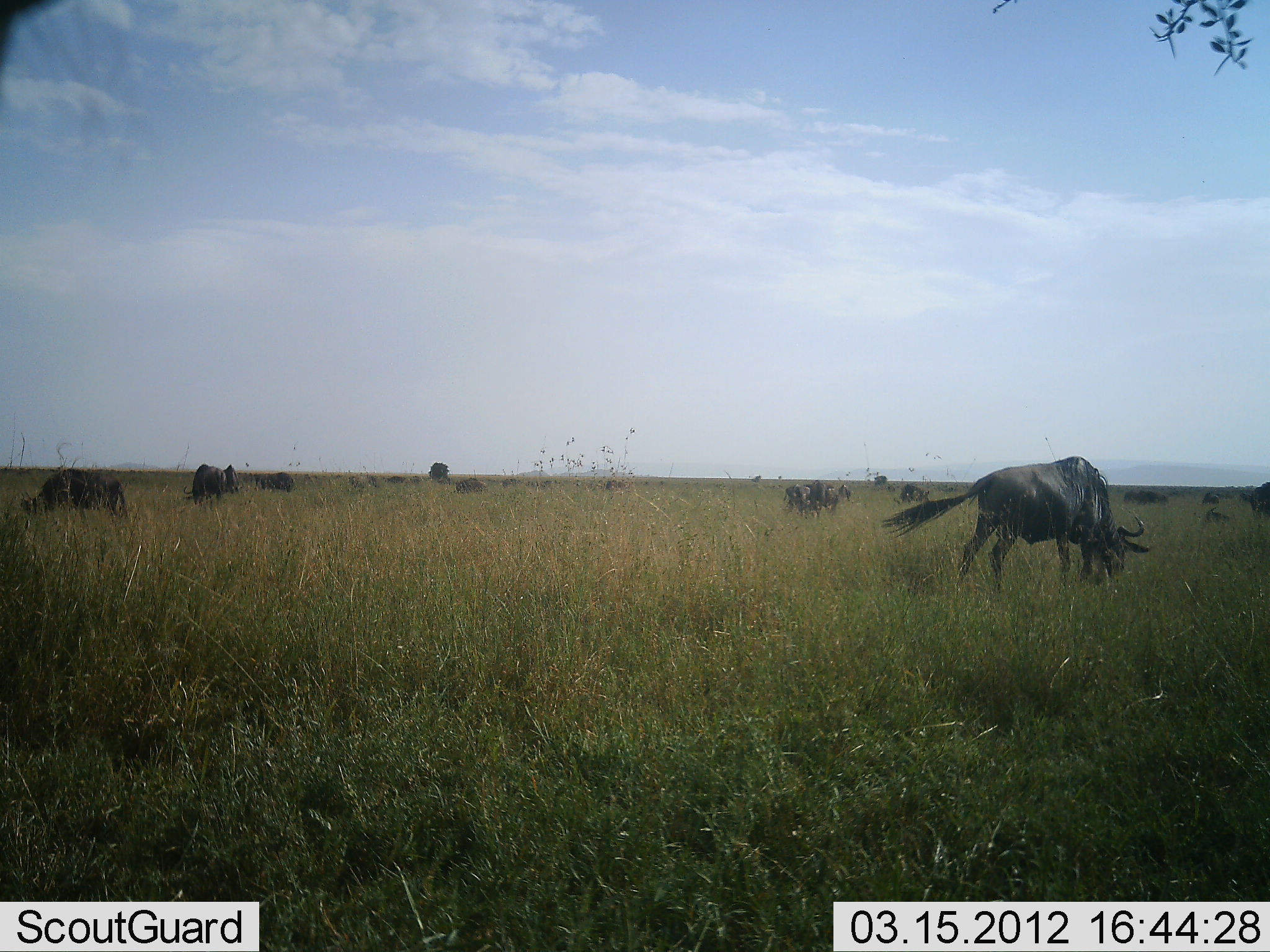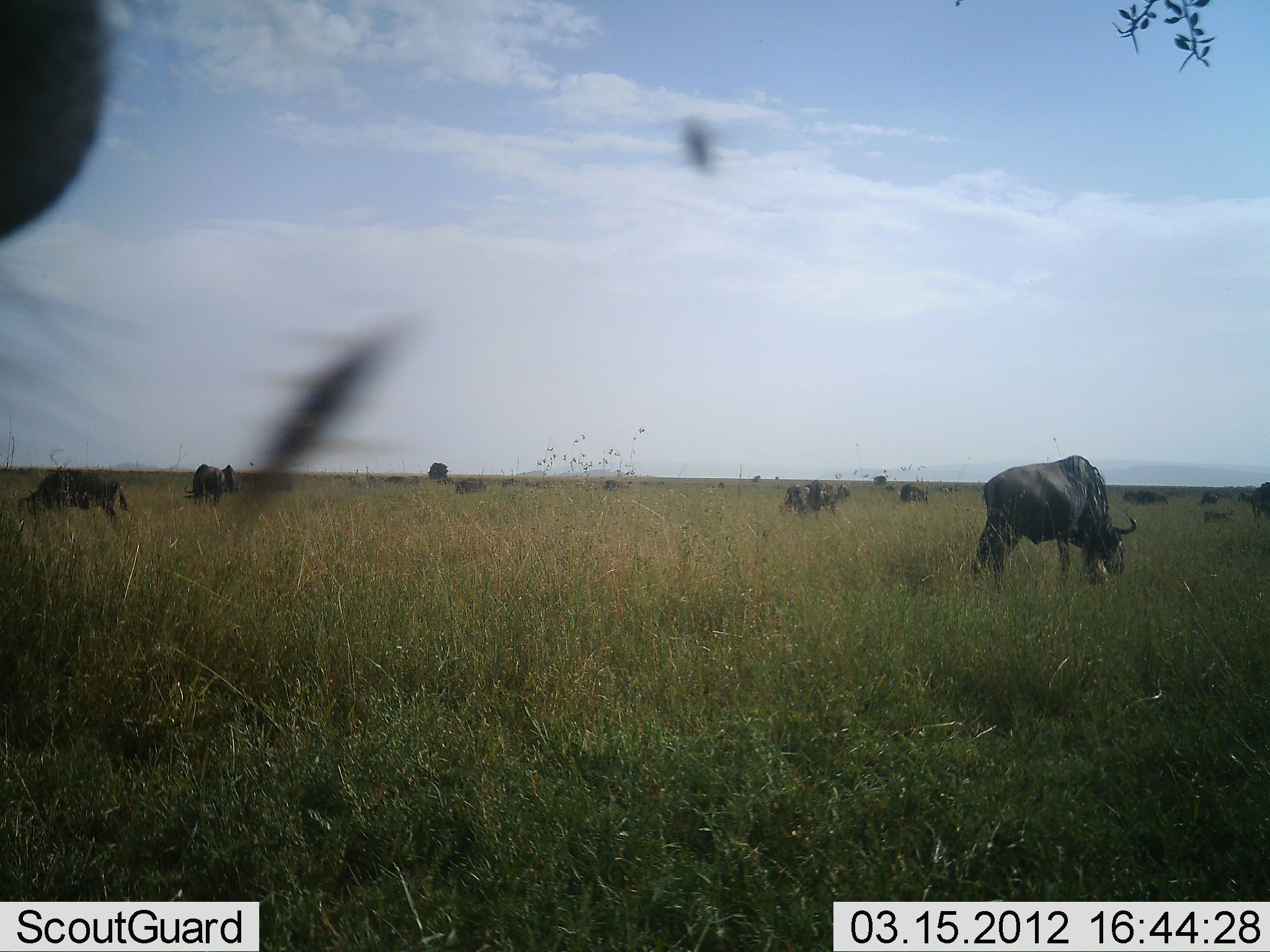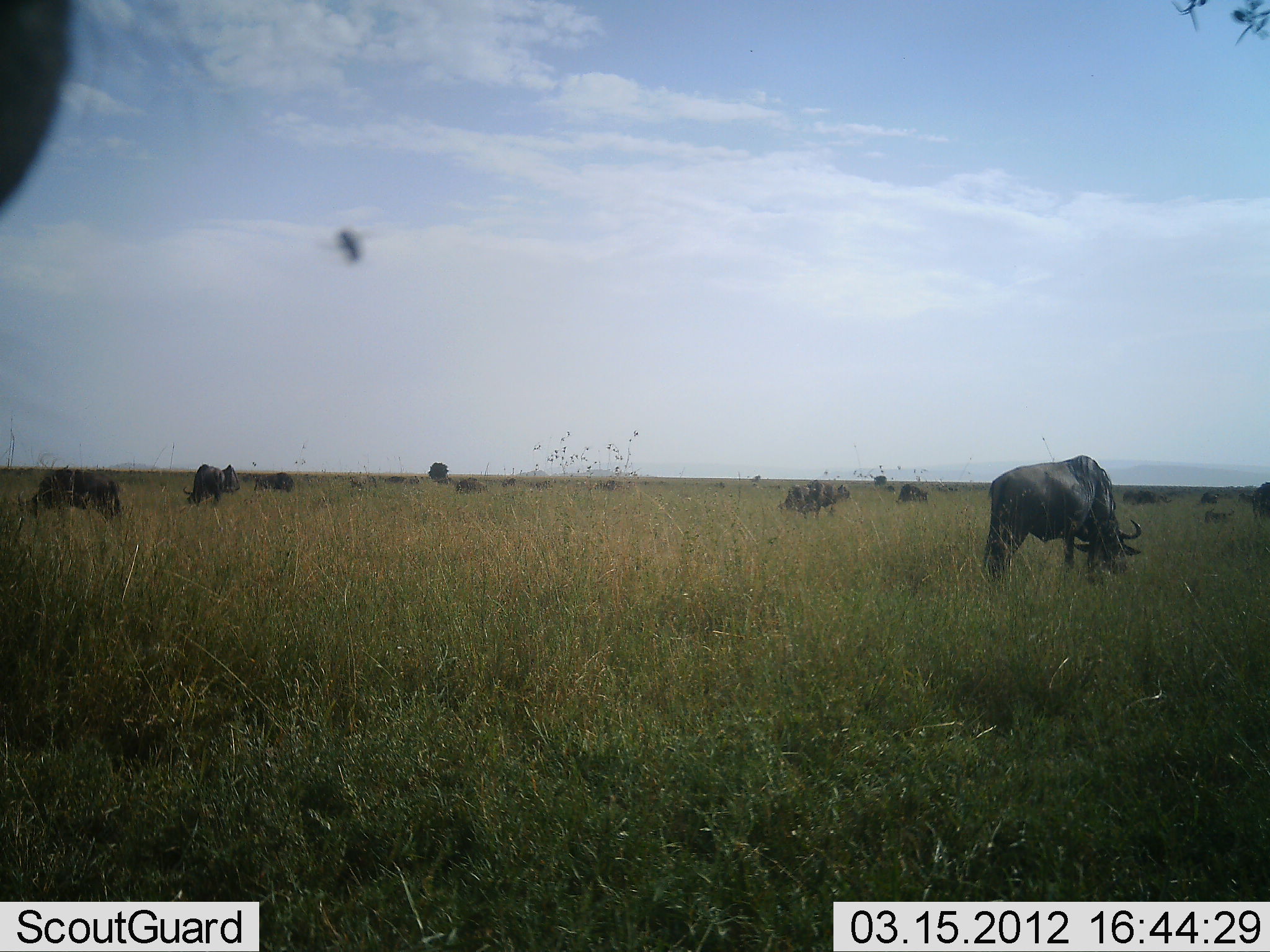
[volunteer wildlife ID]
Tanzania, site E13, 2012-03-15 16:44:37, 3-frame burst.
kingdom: Animalia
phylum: Chordata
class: Mammalia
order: Artiodactyla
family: Bovidae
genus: Connochaetes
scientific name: Connochaetes taurinus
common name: blue wildebeest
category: wildebeest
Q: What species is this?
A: Wildebeest (blue wildebeest) (Connochaetes taurinus).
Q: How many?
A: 11-50.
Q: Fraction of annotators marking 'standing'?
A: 54%.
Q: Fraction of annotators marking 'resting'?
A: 4%.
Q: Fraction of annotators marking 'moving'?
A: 8%.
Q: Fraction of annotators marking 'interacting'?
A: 4%.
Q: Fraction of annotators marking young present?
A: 0%.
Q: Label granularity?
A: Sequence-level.